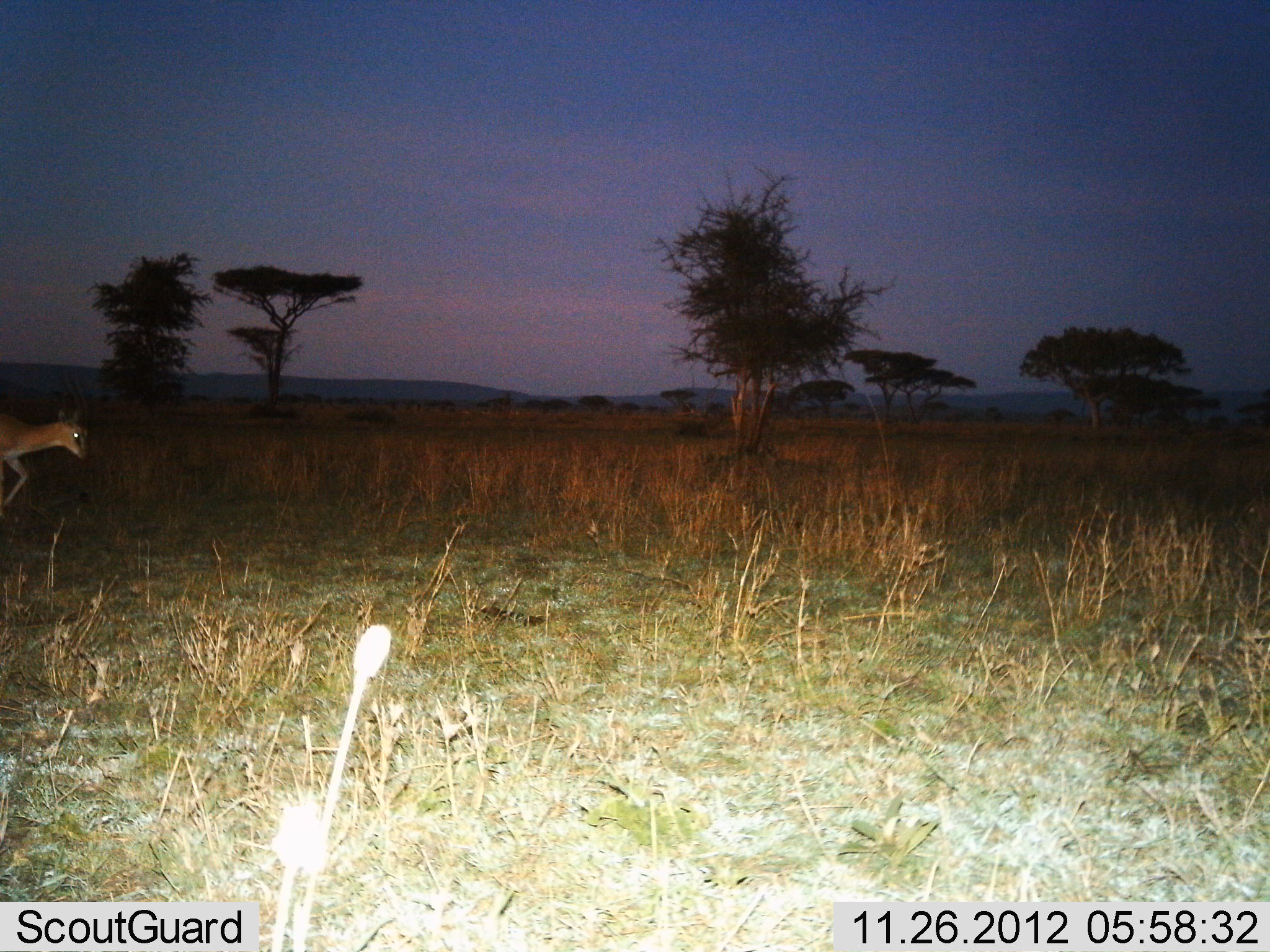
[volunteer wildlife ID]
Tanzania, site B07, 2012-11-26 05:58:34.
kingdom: Animalia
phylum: Chordata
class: Mammalia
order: Artiodactyla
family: Bovidae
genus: Eudorcas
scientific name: Eudorcas thomsonii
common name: thomson's gazelle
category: gazellethomsons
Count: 1.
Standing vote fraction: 0%.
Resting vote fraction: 0%.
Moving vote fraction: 100%.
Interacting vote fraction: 0%.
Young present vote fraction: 0%.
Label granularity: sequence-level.